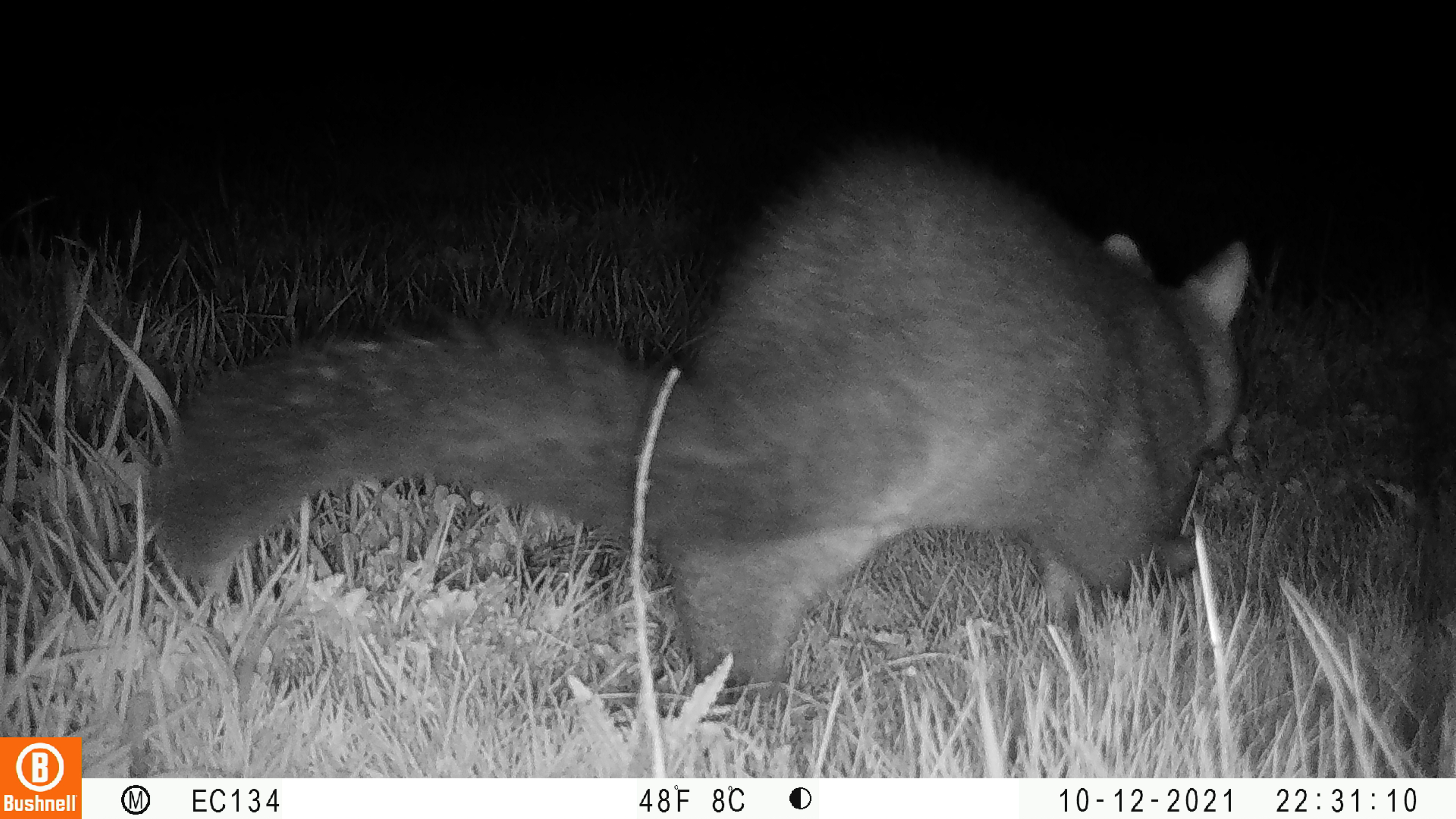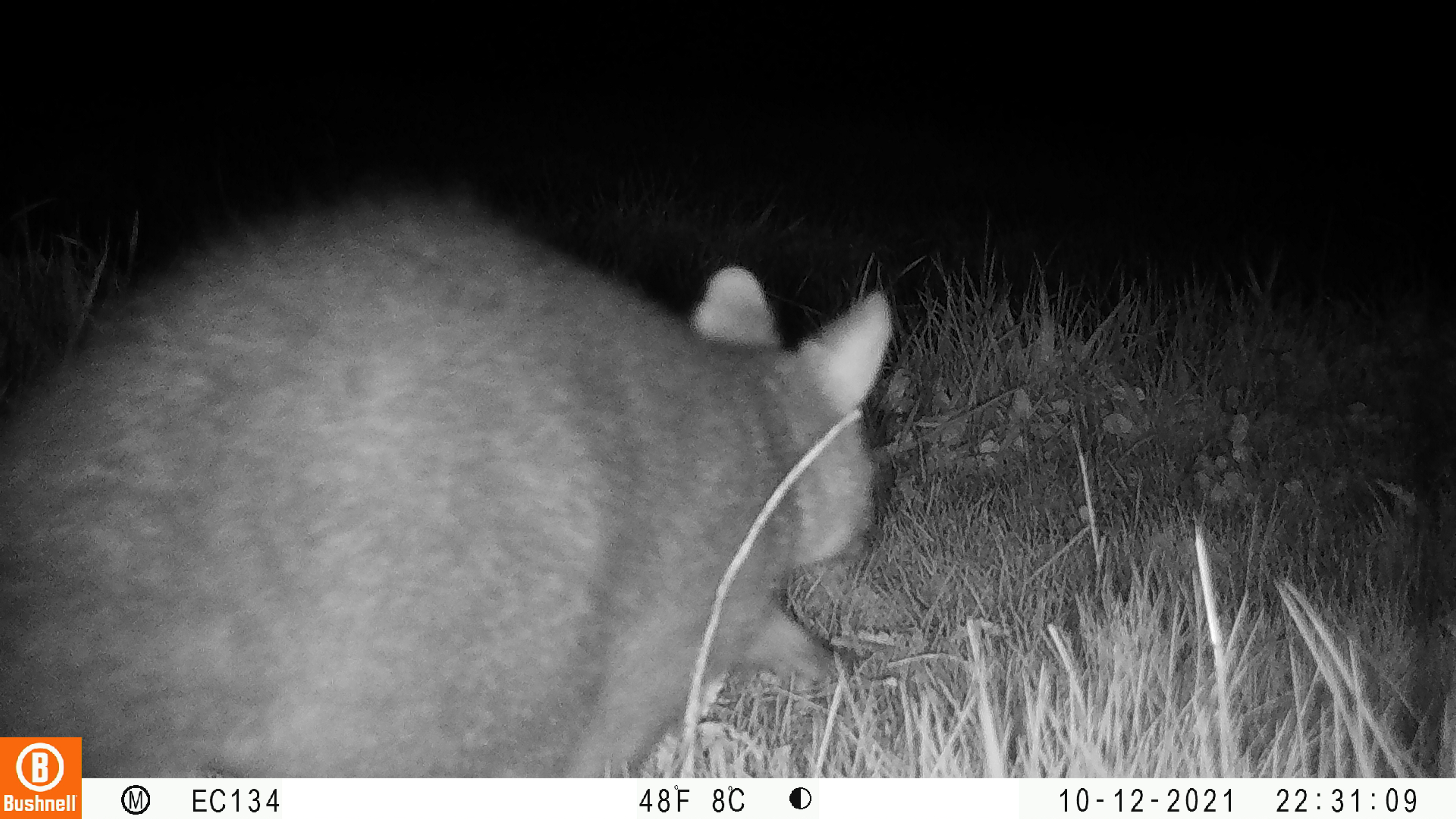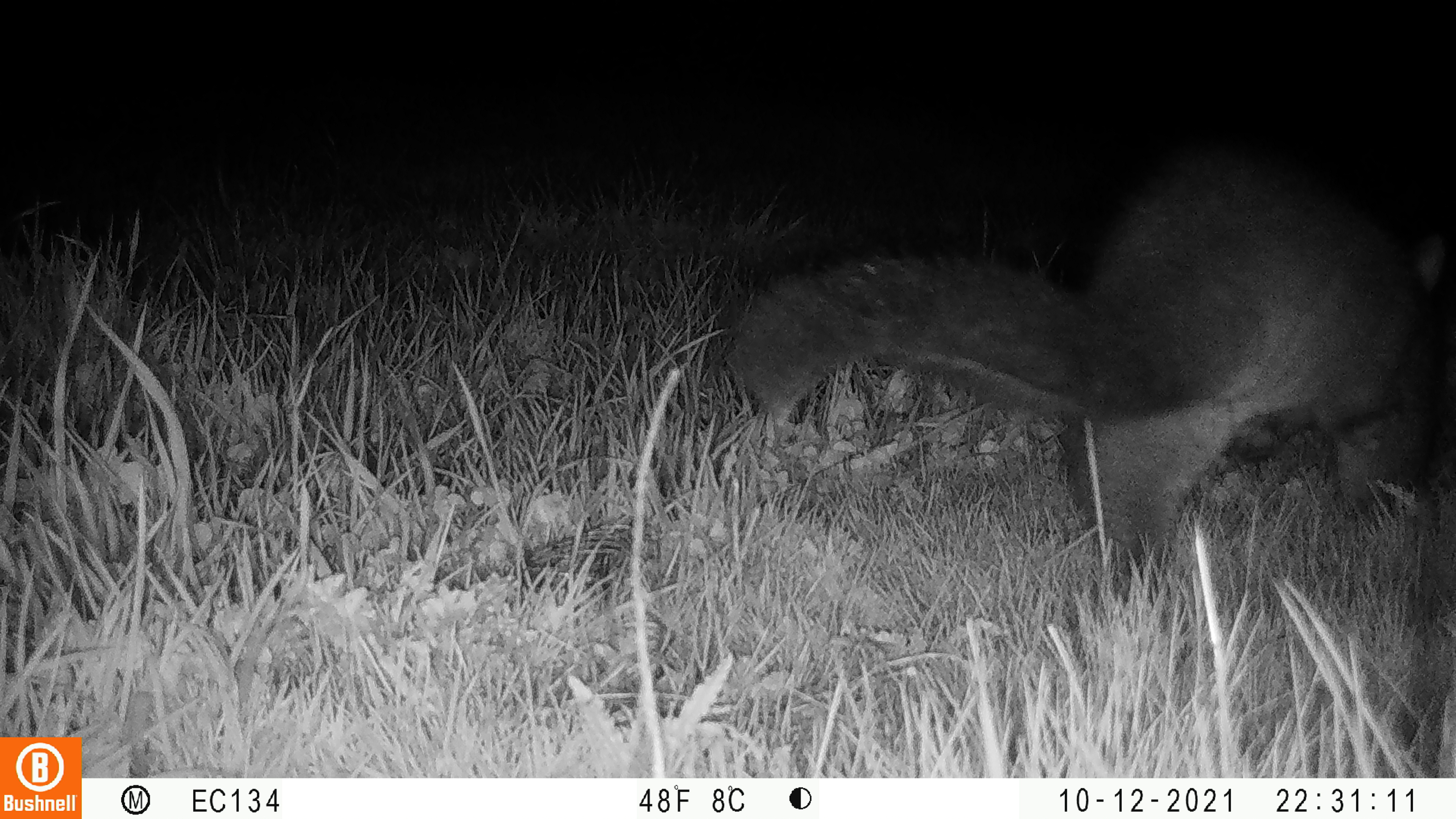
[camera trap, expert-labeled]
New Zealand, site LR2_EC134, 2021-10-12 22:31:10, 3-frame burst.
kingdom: Animalia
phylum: Chordata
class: Mammalia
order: Diprotodontia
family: Phalangeridae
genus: Trichosurus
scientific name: Trichosurus vulpecula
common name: common brushtail possum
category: possum